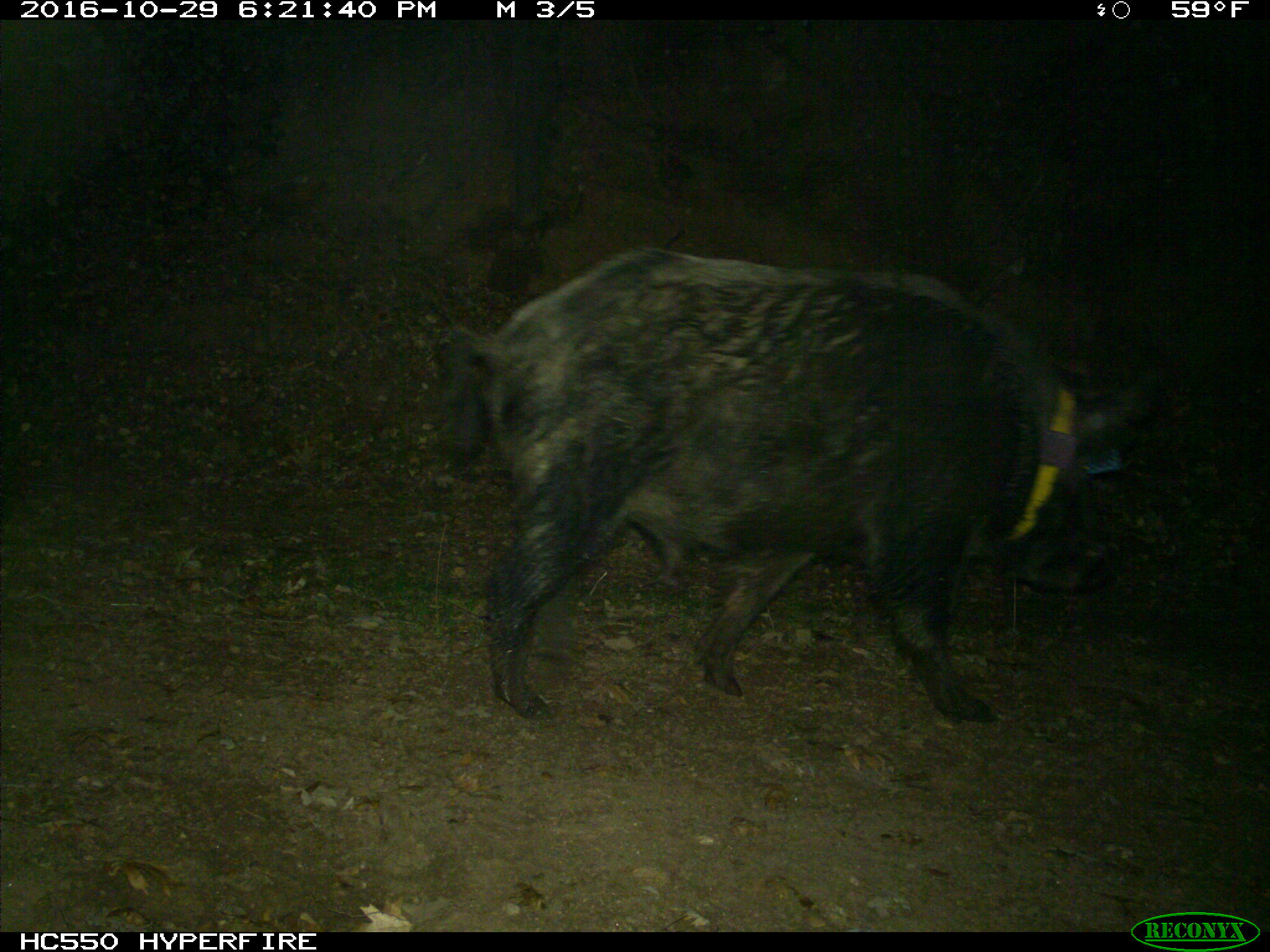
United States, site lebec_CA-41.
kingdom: Animalia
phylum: Chordata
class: Mammalia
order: Artiodactyla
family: Suidae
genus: Sus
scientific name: Sus scrofa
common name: wild boar